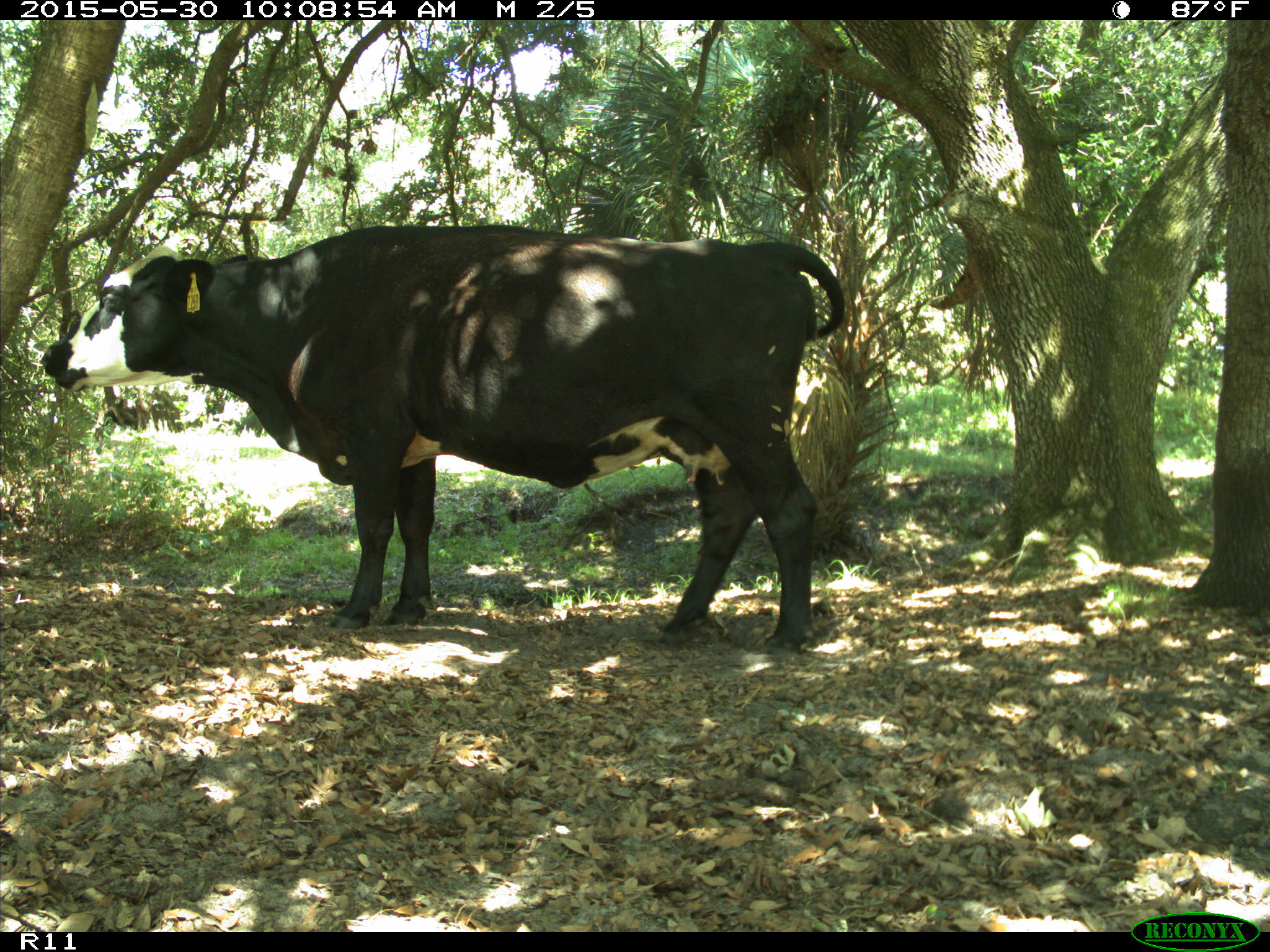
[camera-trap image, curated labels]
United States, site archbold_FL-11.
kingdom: Animalia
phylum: Chordata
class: Mammalia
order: Artiodactyla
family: Bovidae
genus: Bos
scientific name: Bos taurus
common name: domestic cow